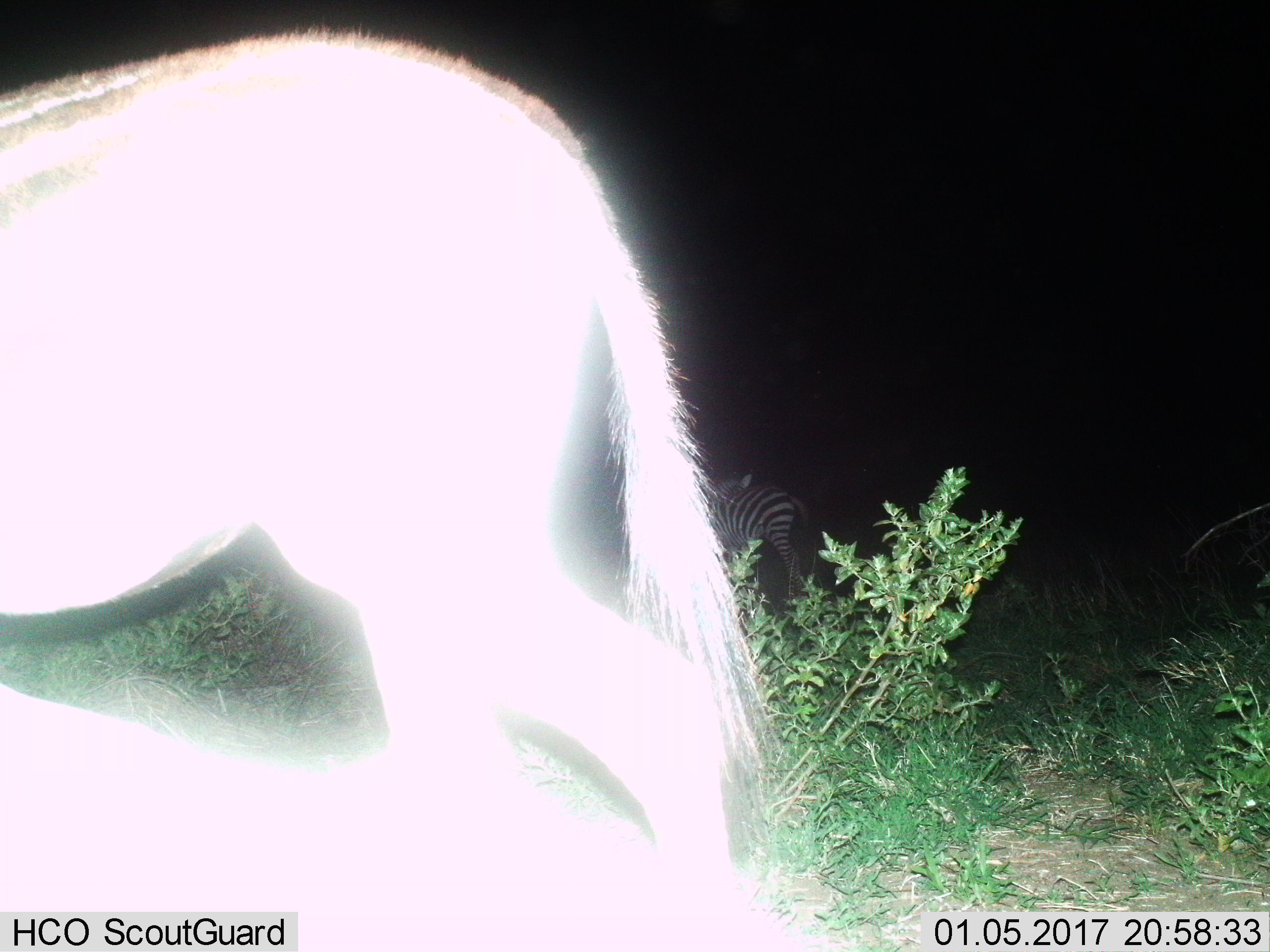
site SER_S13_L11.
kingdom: Animalia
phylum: Chordata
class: Mammalia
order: Perissodactyla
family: Equidae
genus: Equus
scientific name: Equus quagga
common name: plains zebra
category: zebraplains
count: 3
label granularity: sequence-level